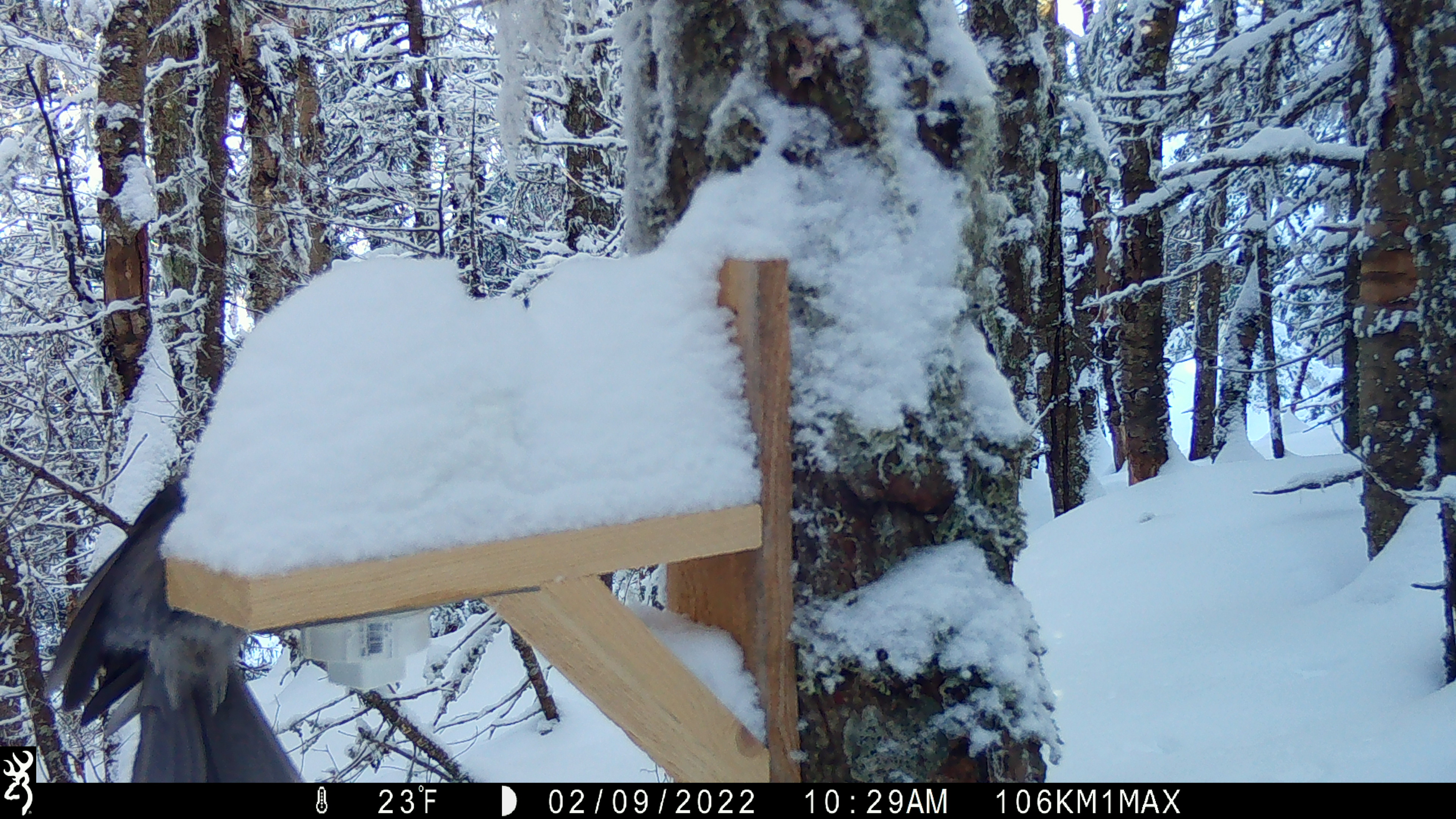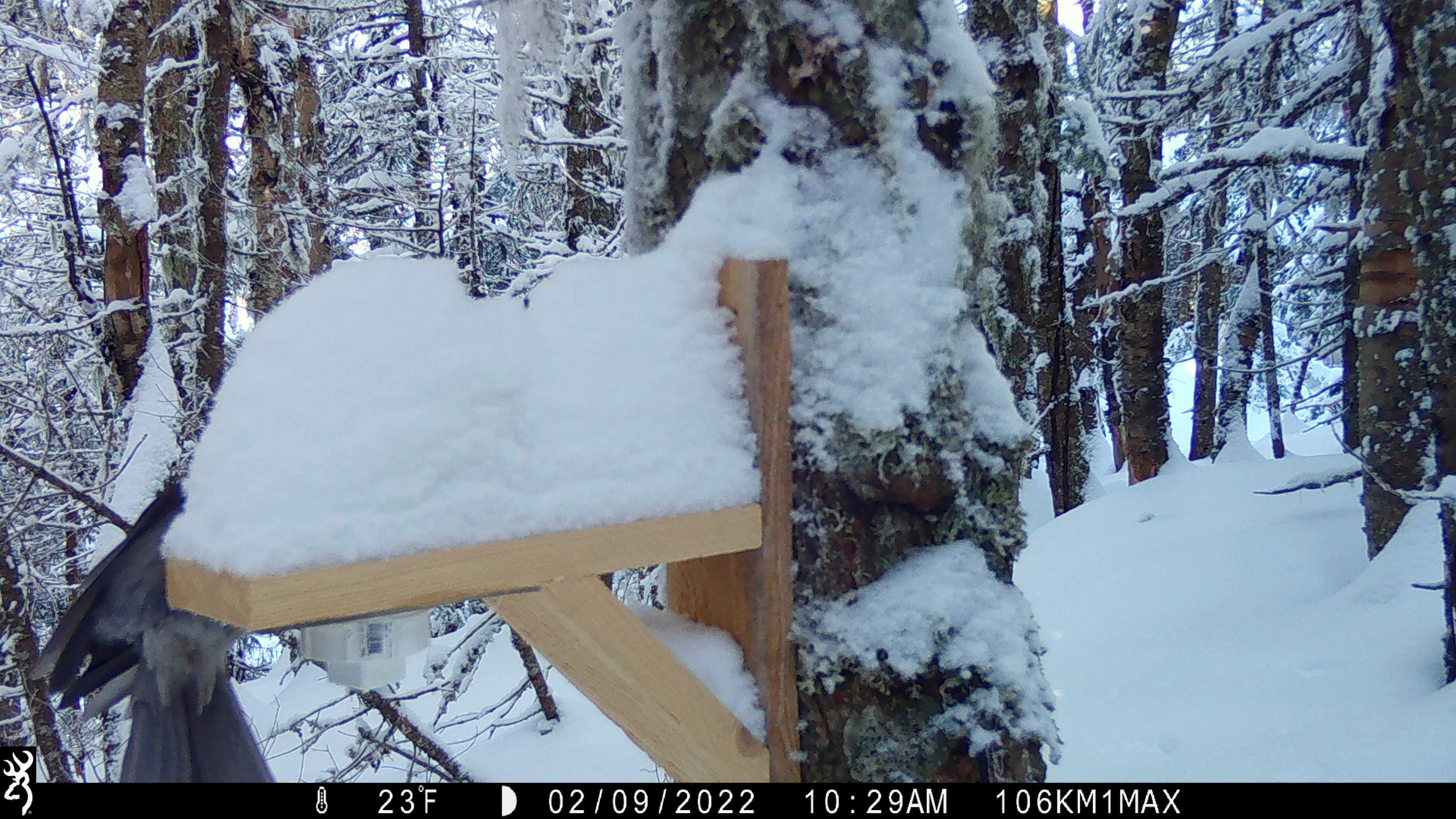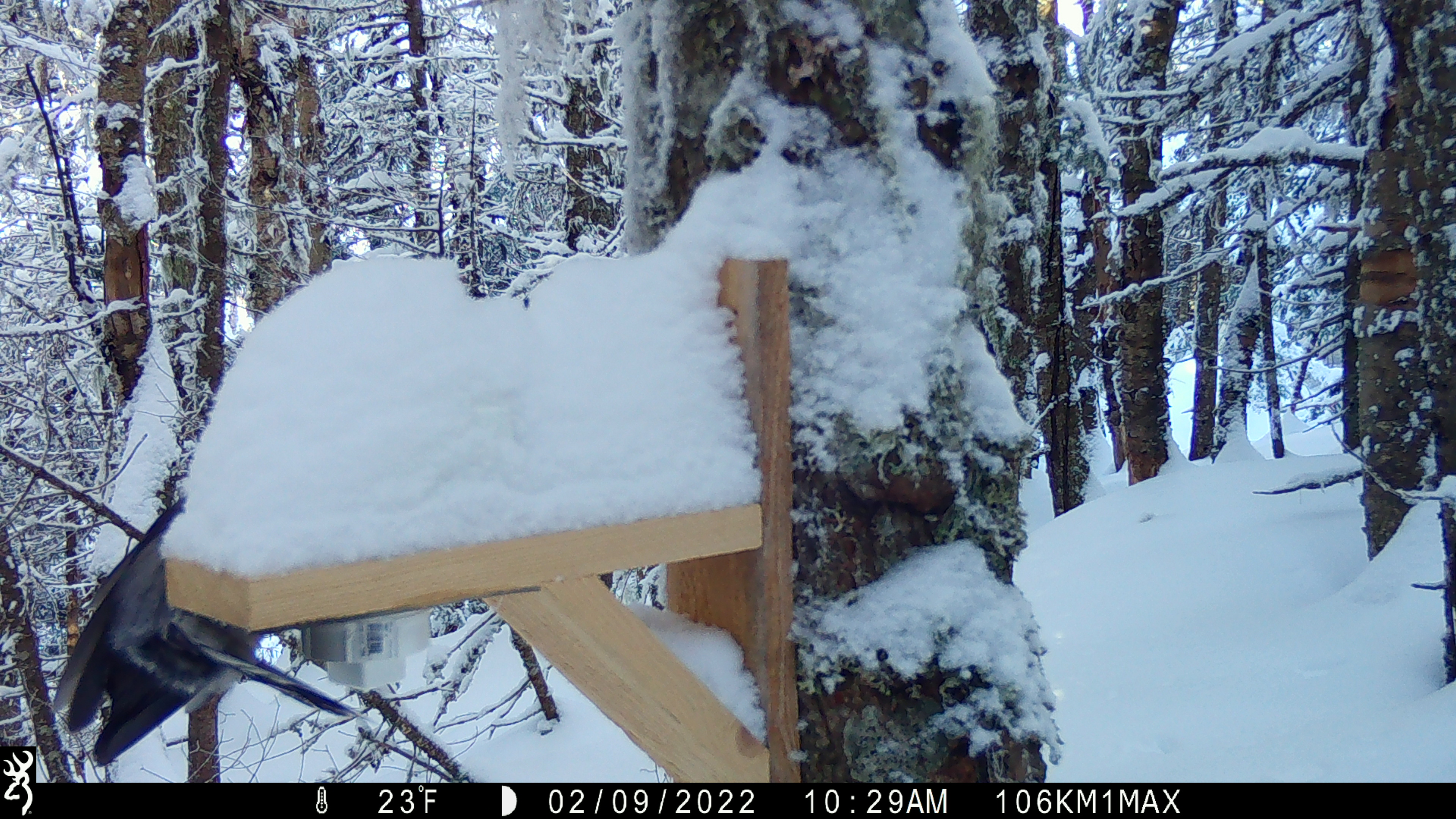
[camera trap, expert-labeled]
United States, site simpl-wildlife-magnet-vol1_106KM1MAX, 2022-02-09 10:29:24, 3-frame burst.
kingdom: Animalia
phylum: Chordata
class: Aves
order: Passeriformes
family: Corvidae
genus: Perisoreus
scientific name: Perisoreus canadensis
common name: canada jay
Canada jay (Perisoreus canadensis).